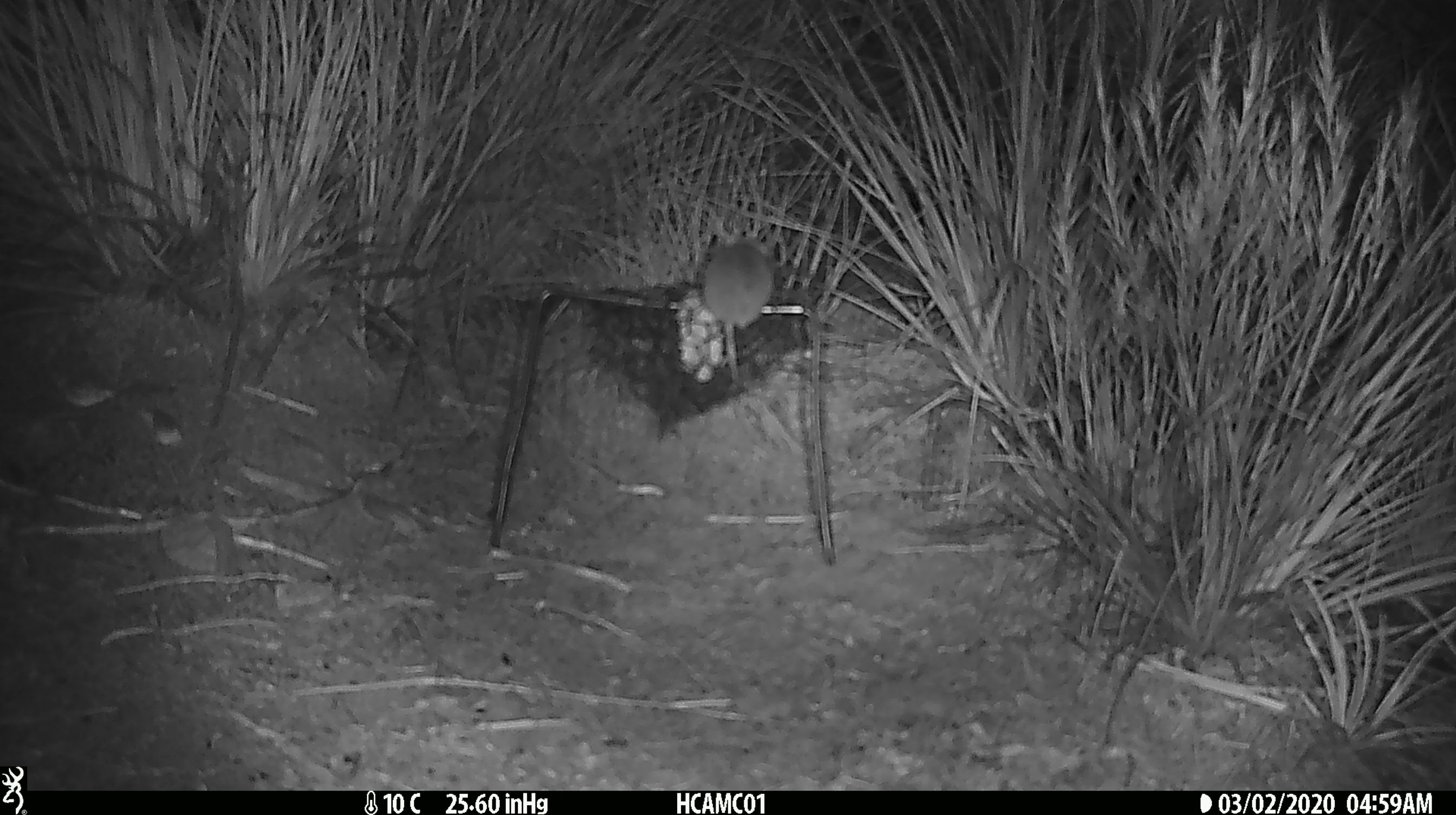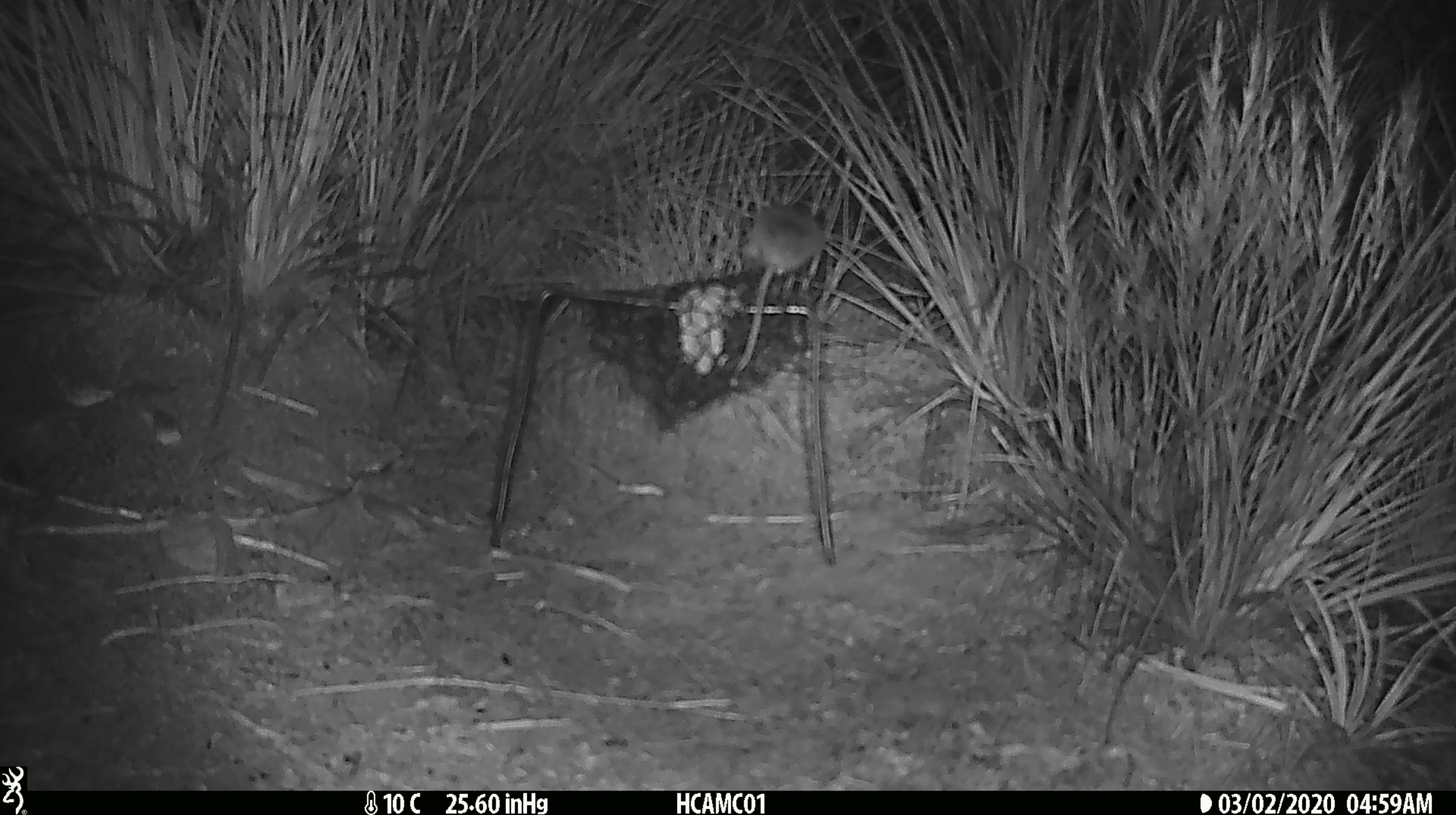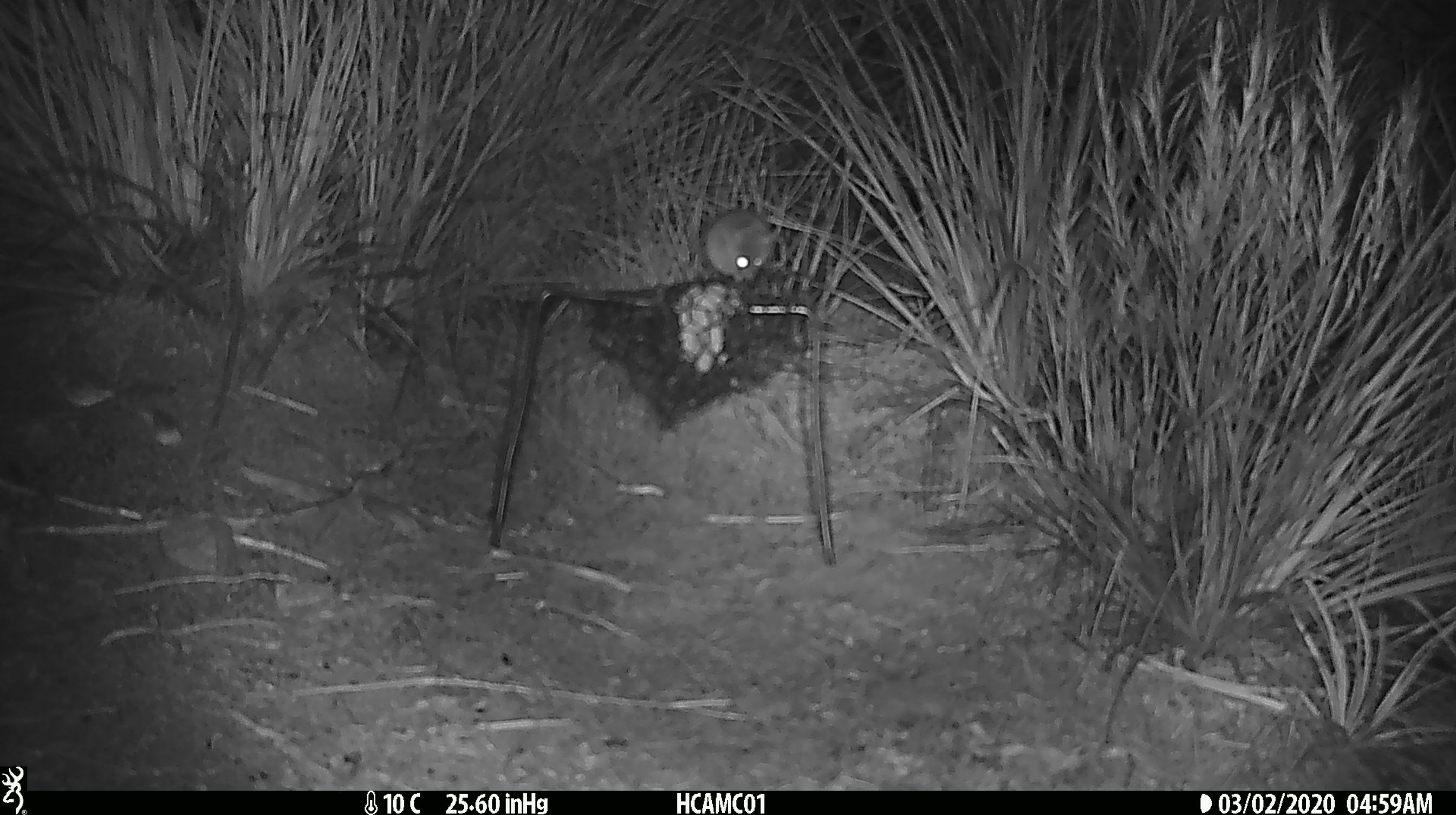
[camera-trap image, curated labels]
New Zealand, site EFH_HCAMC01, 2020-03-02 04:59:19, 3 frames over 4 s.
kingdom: Animalia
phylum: Chordata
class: Mammalia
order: Rodentia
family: Muridae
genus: Mus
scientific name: Mus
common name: mouse